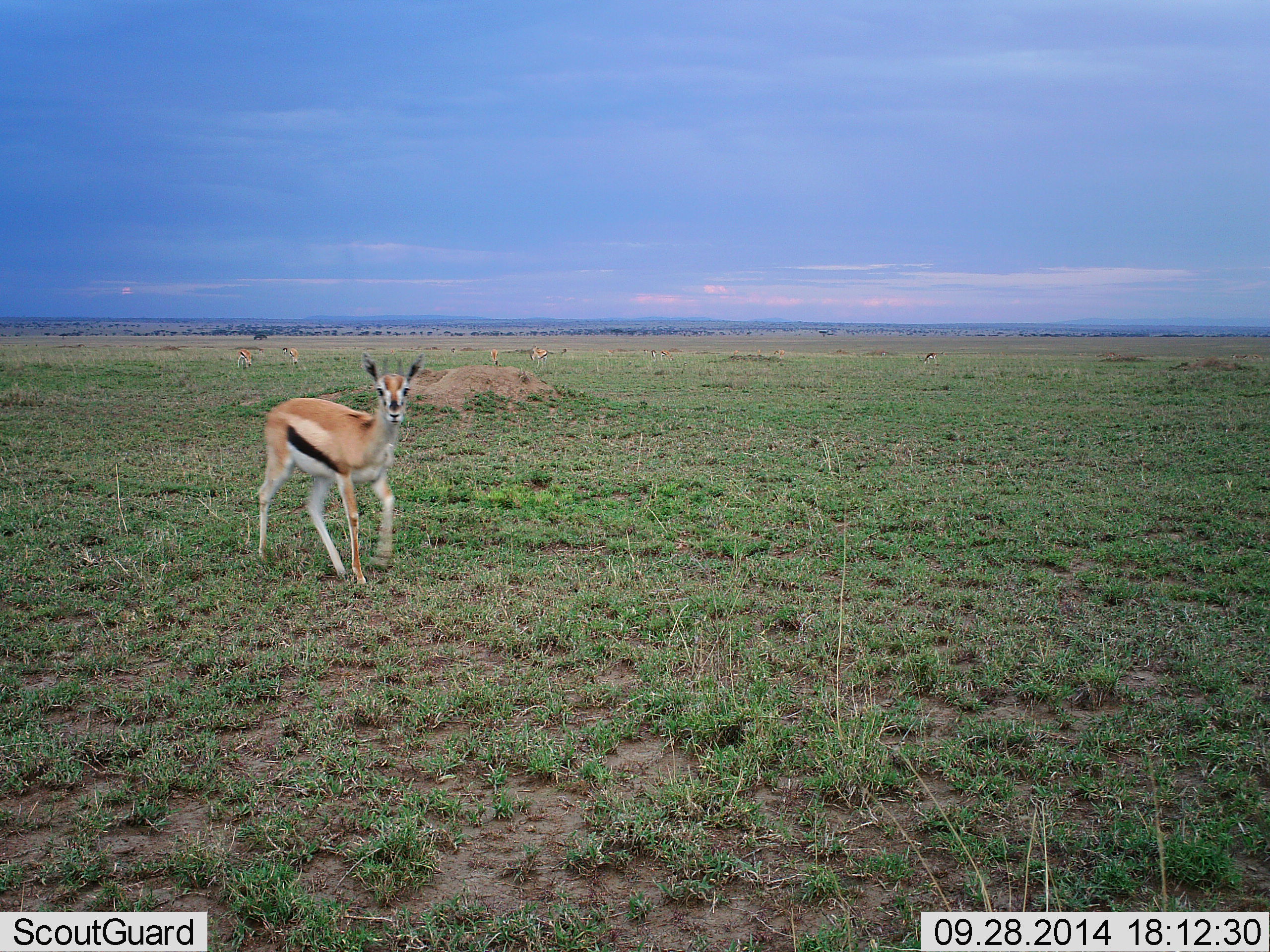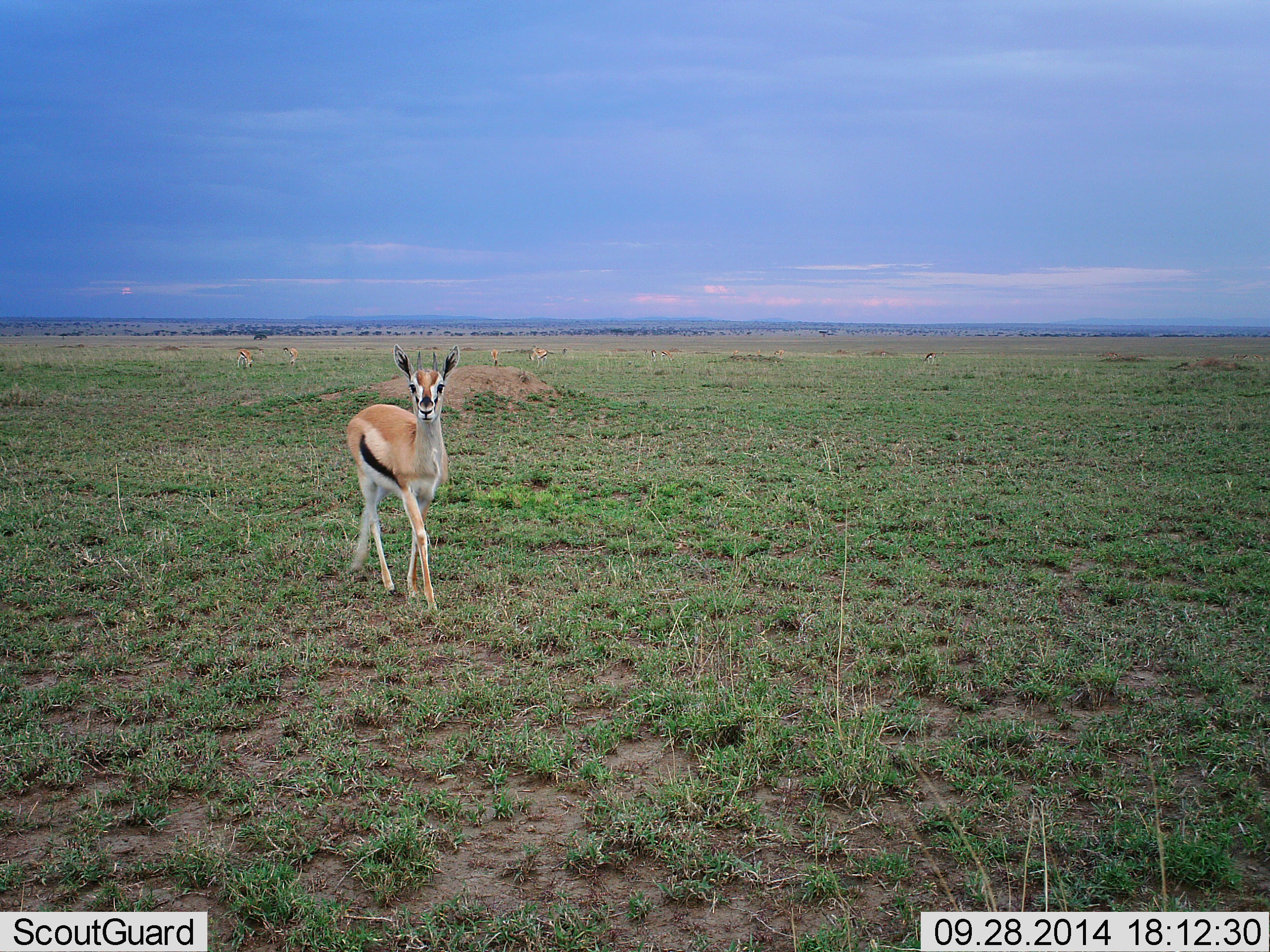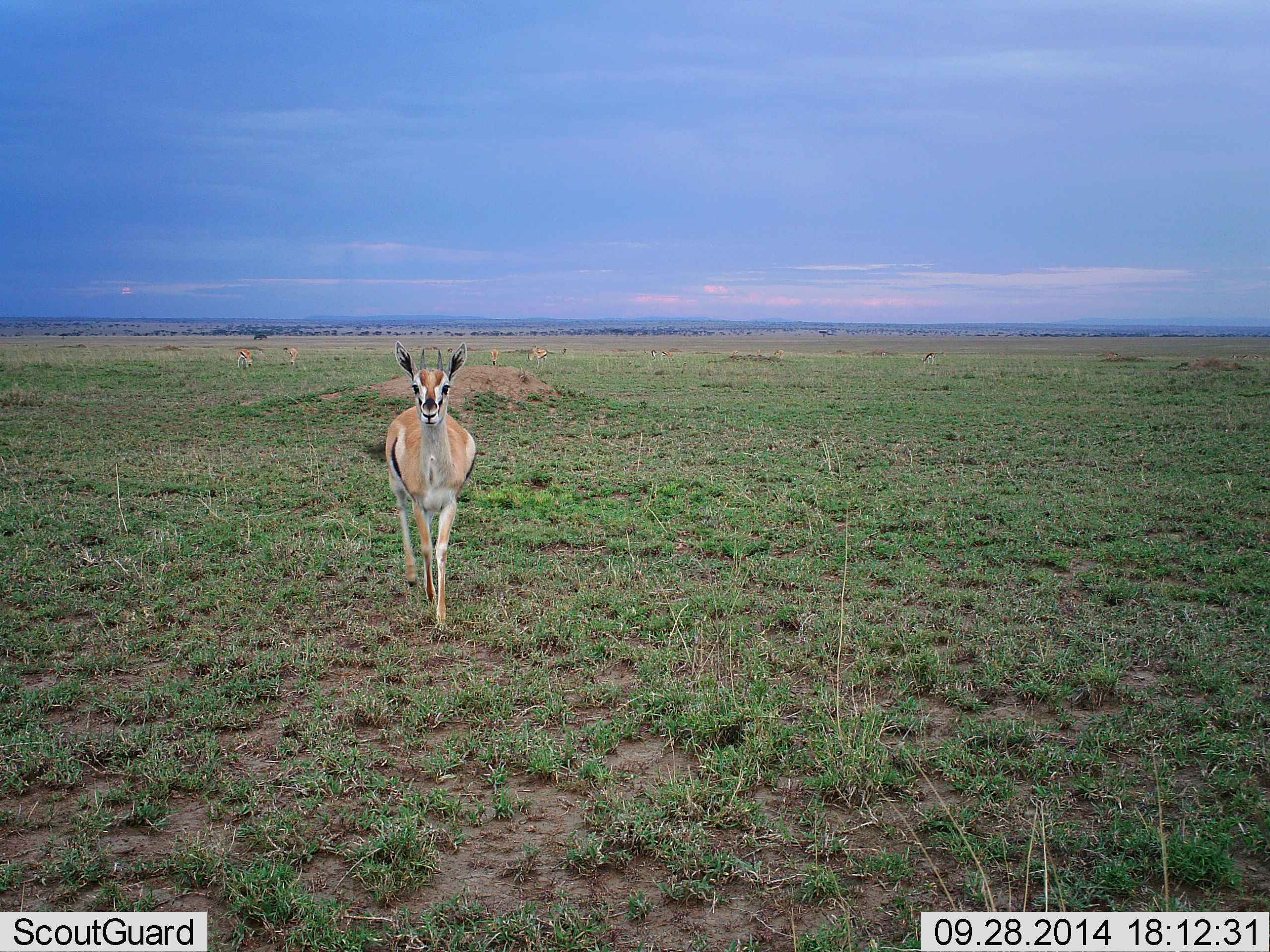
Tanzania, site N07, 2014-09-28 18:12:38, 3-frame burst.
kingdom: Animalia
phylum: Chordata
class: Mammalia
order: Artiodactyla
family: Bovidae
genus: Eudorcas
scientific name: Eudorcas thomsonii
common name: thomson's gazelle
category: gazellethomsons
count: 5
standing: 40%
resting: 0%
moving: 80%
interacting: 0%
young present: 0%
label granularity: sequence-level